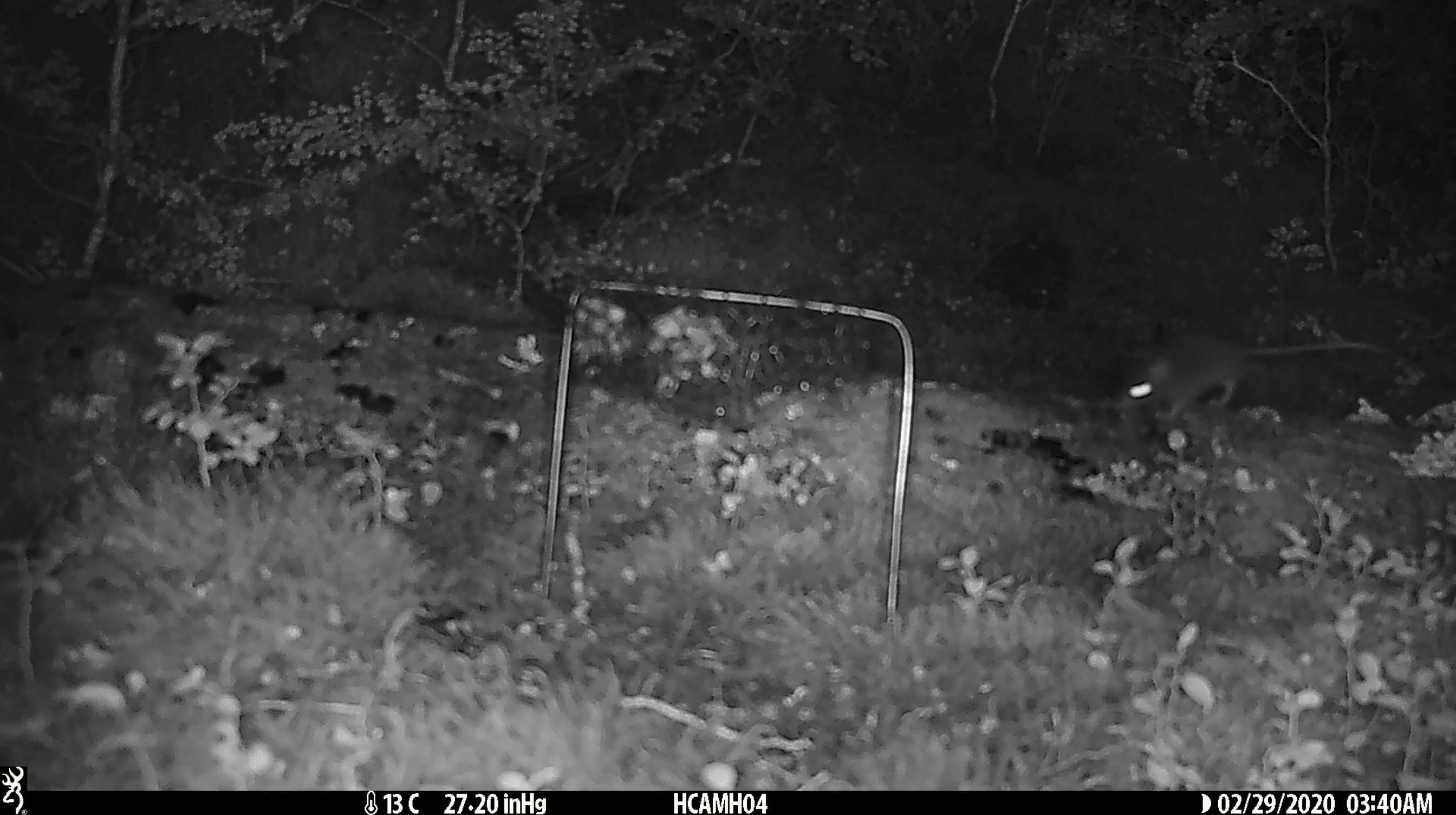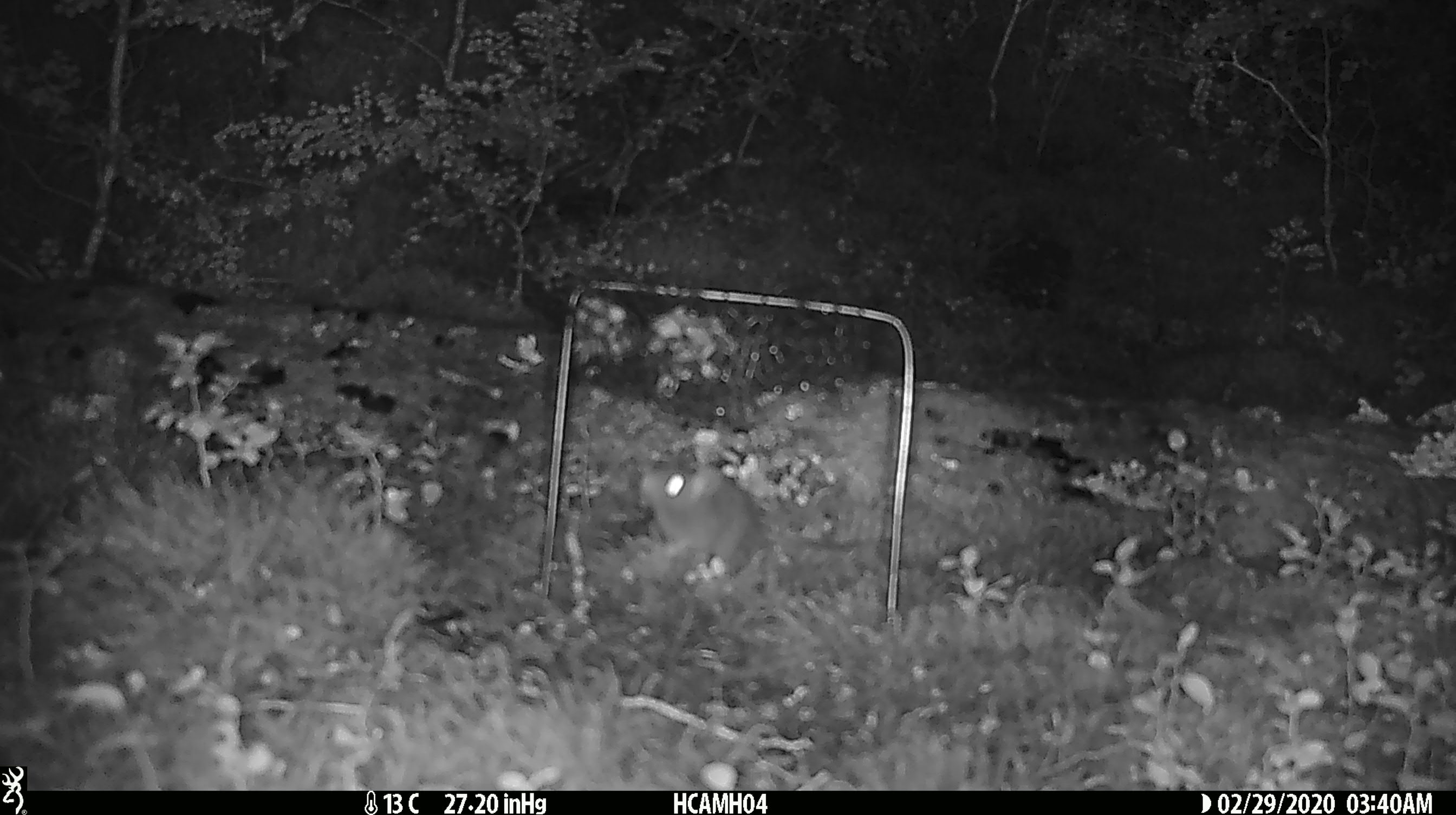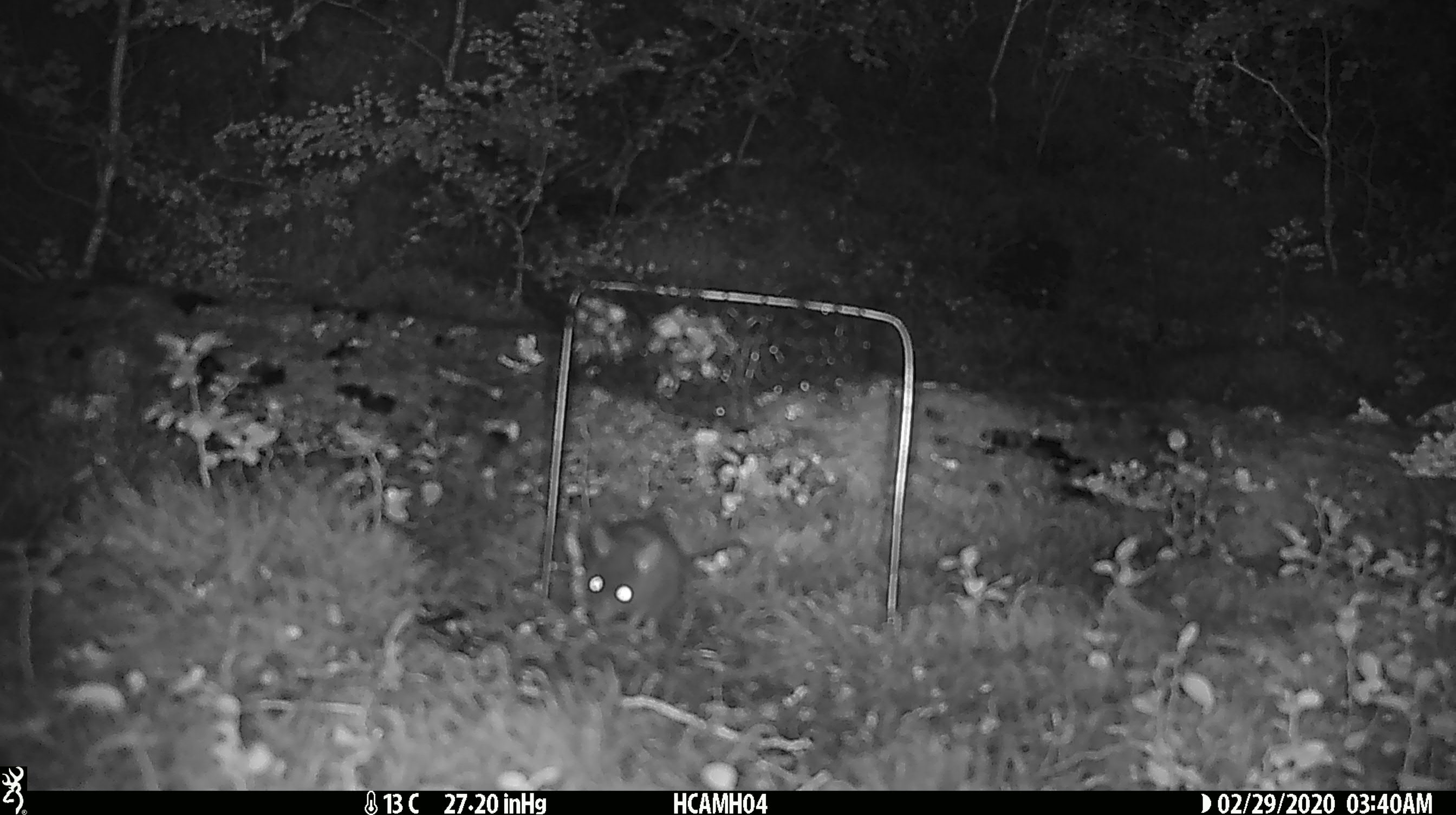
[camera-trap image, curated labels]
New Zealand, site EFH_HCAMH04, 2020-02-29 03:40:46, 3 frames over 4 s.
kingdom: Animalia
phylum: Chordata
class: Mammalia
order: Rodentia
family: Muridae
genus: Mus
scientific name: Mus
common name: mouse